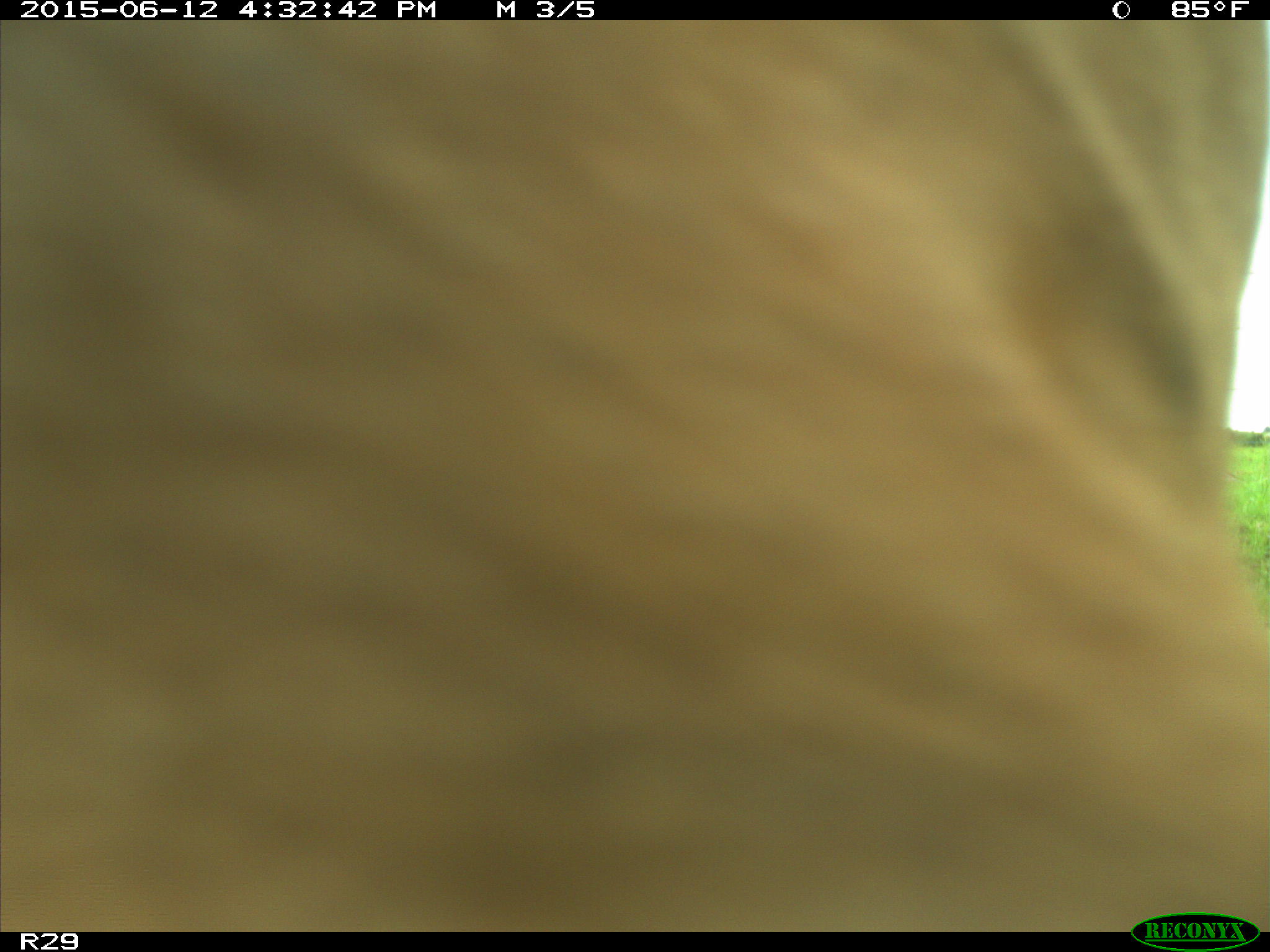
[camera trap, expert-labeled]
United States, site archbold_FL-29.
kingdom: Animalia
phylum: Chordata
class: Mammalia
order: Artiodactyla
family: Bovidae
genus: Bos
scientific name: Bos taurus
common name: domestic cow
Bos taurus (domestic cow).